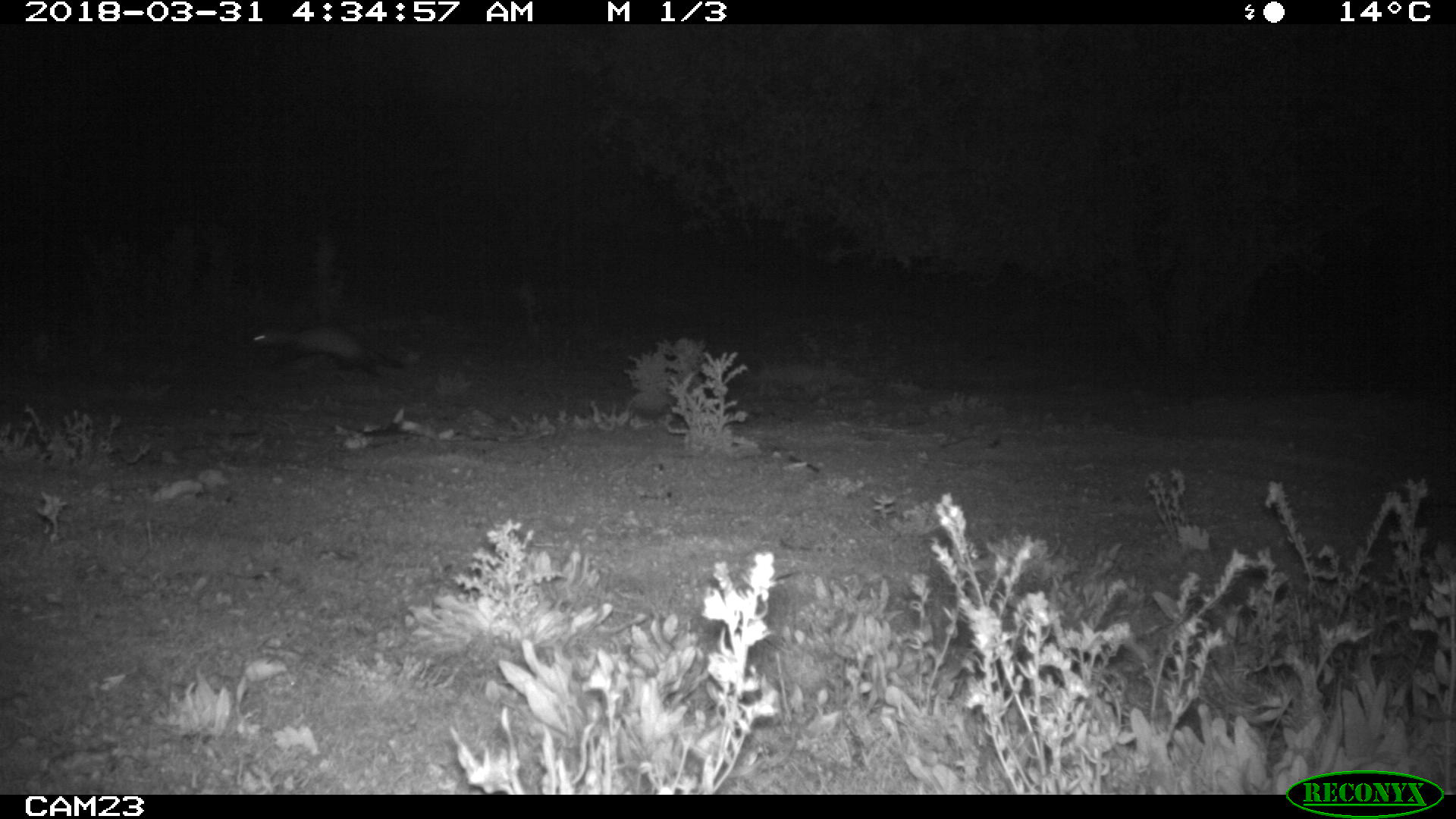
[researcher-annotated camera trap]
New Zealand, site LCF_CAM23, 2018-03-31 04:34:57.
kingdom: Animalia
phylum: Chordata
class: Mammalia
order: Carnivora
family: Mustelidae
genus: Mustela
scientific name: Mustela furo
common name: ferret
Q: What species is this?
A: Ferret (Mustela furo).